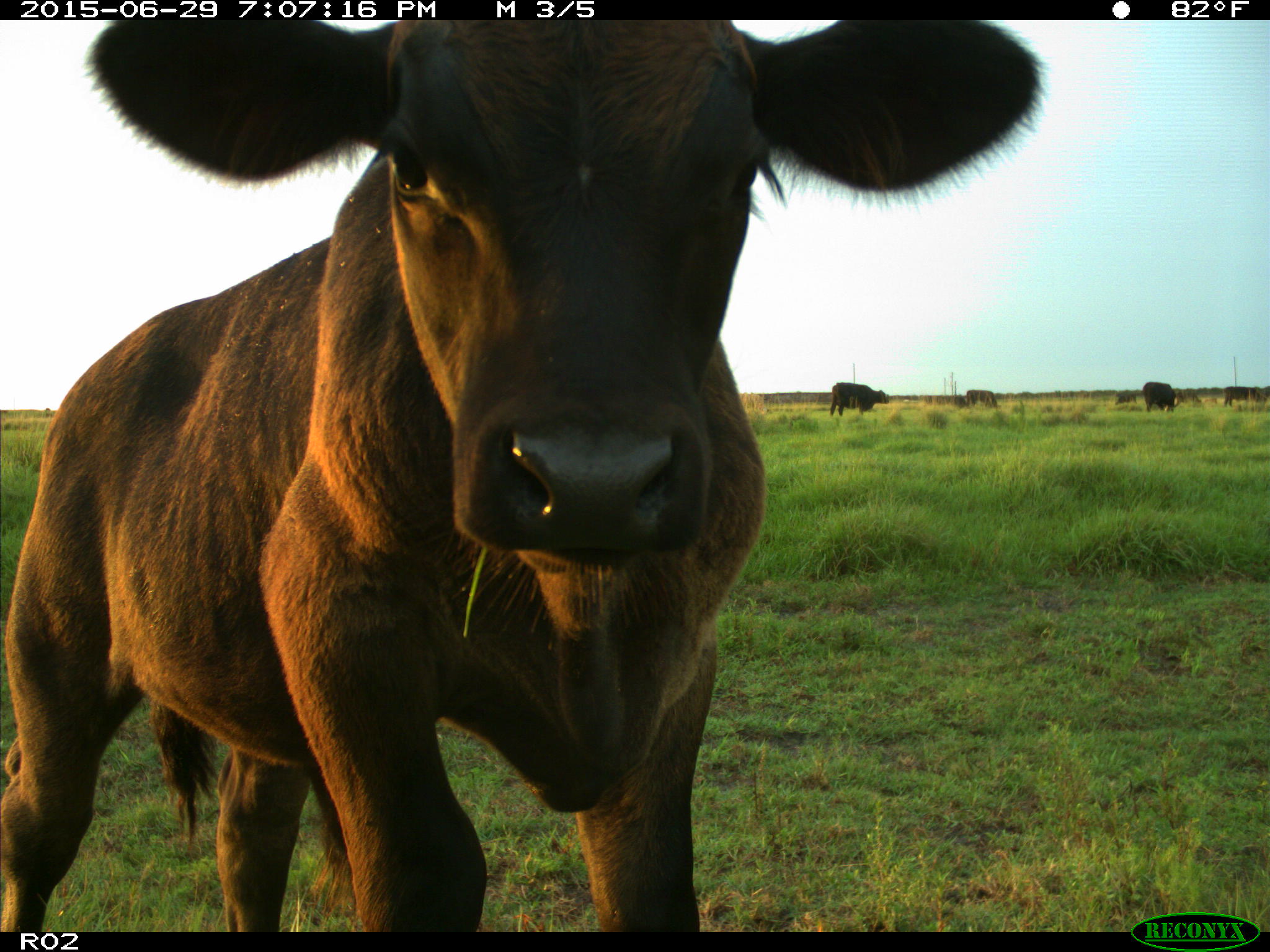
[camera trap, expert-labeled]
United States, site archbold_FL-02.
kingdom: Animalia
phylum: Chordata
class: Mammalia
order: Artiodactyla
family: Bovidae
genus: Bos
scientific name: Bos taurus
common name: domestic cow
Bos taurus (domestic cow).